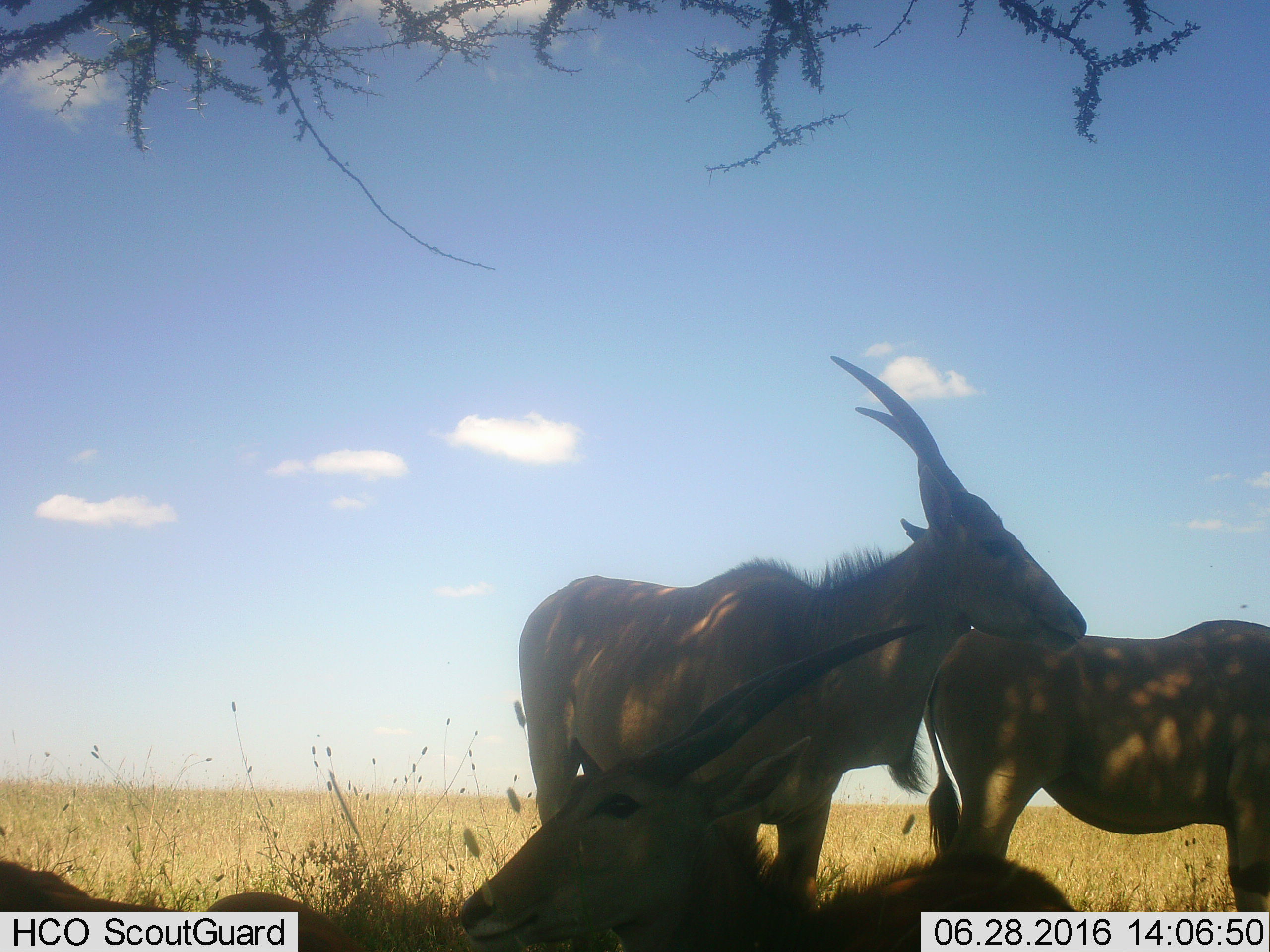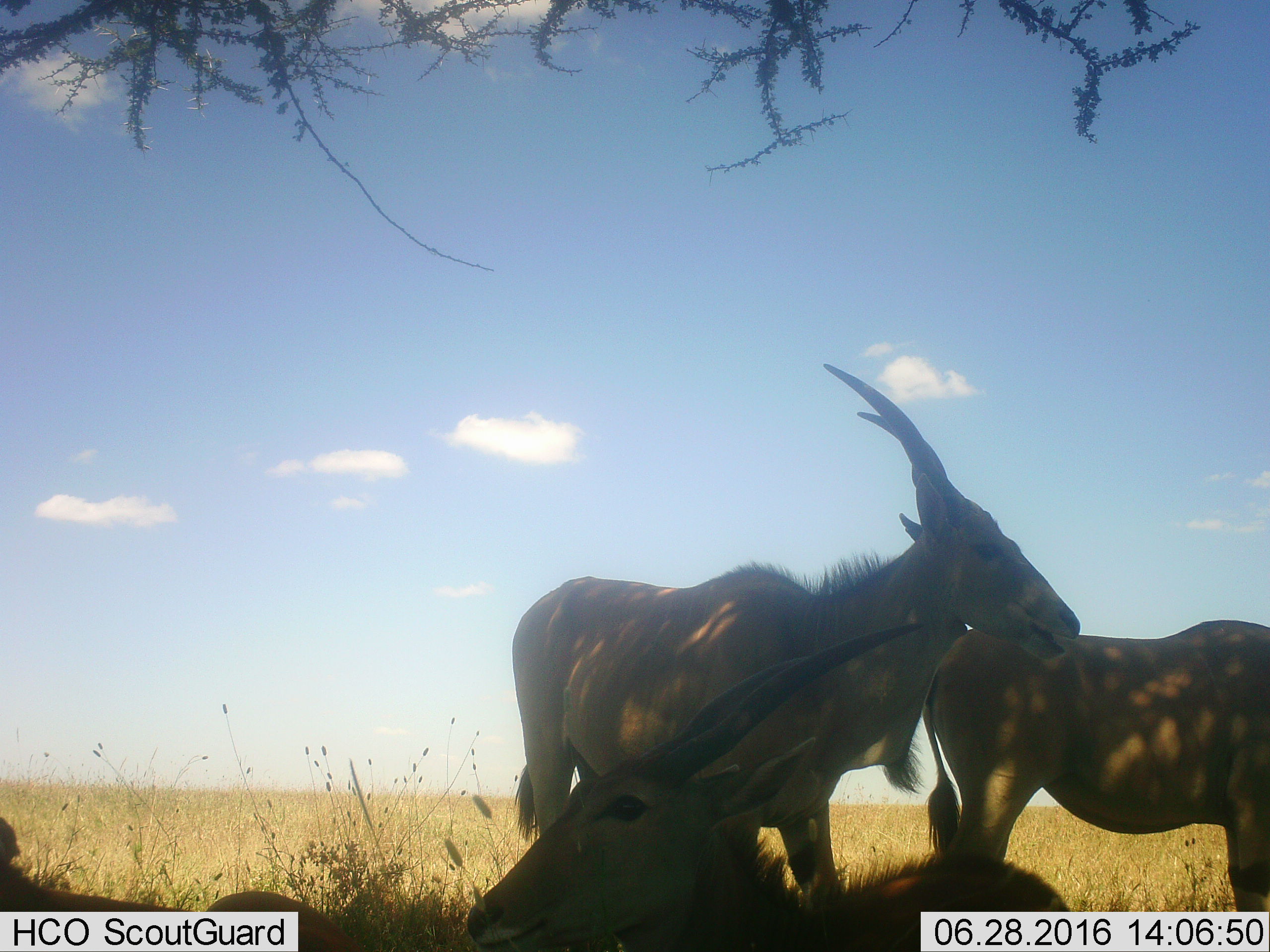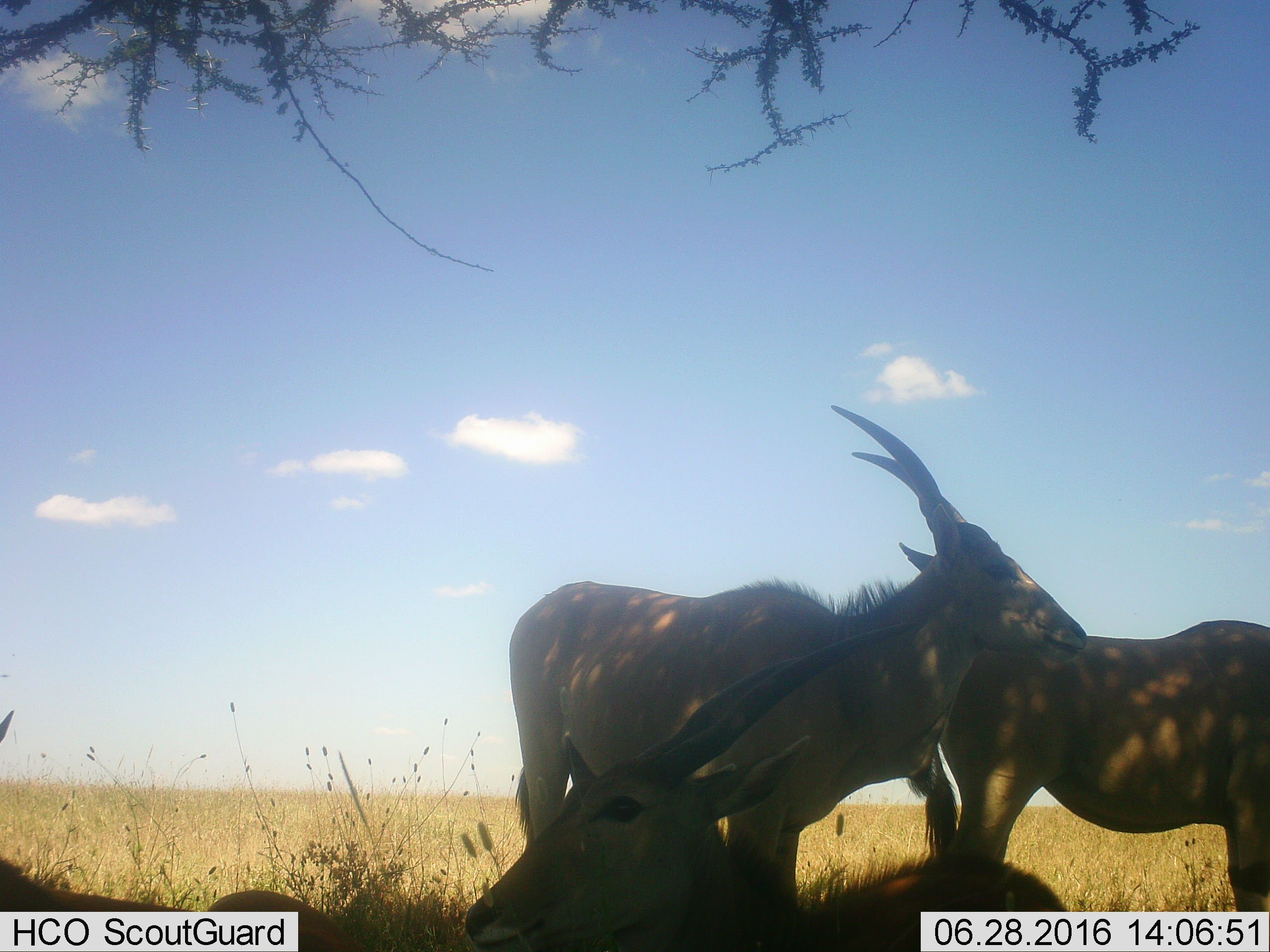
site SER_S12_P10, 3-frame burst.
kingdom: Animalia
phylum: Chordata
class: Mammalia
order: Artiodactyla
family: Bovidae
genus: Tragelaphus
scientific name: Tragelaphus oryx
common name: eland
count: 4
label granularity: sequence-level